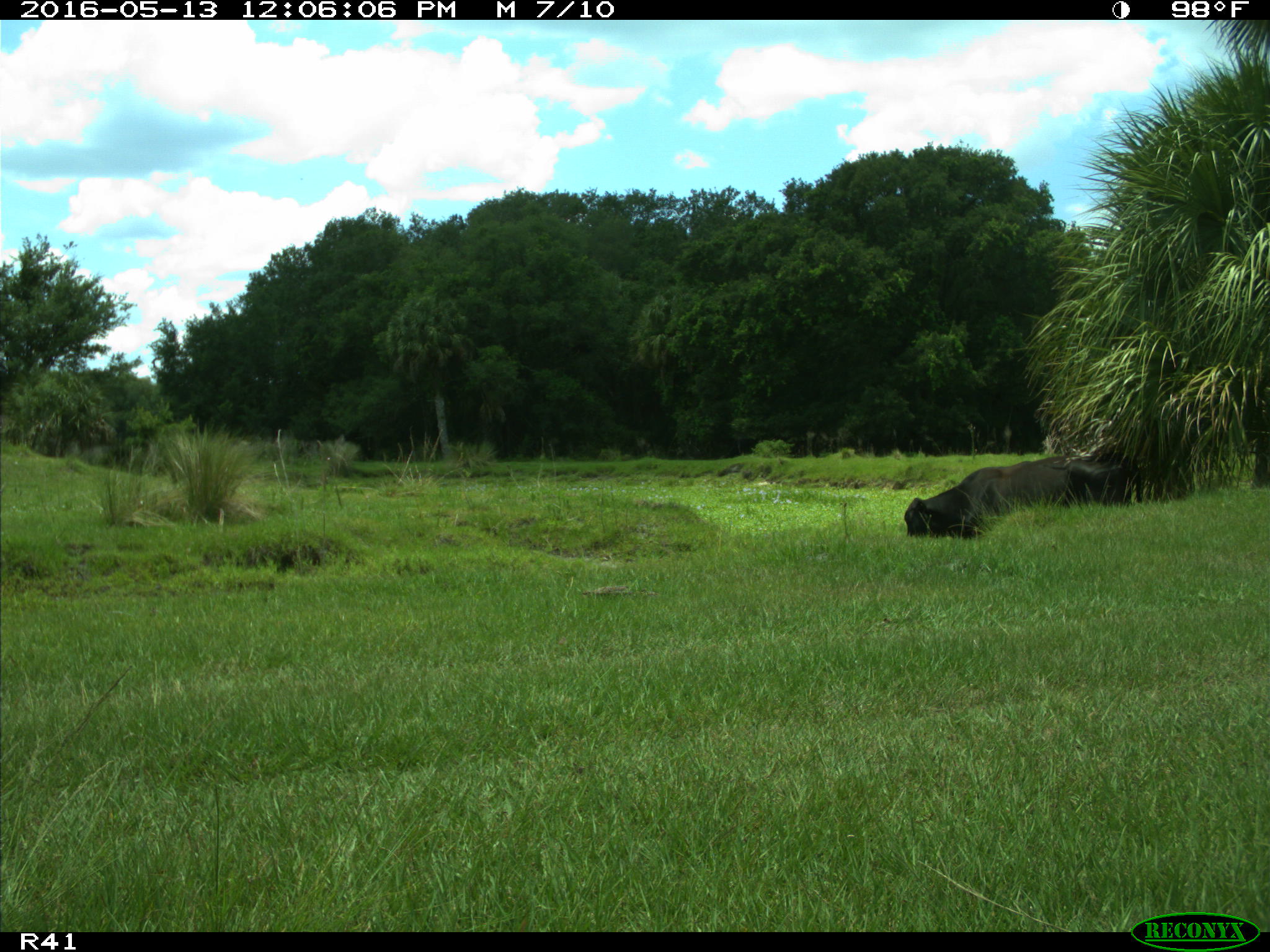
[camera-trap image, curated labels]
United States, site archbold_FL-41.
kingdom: Animalia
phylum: Chordata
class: Mammalia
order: Artiodactyla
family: Bovidae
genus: Bos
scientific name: Bos taurus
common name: domestic cow